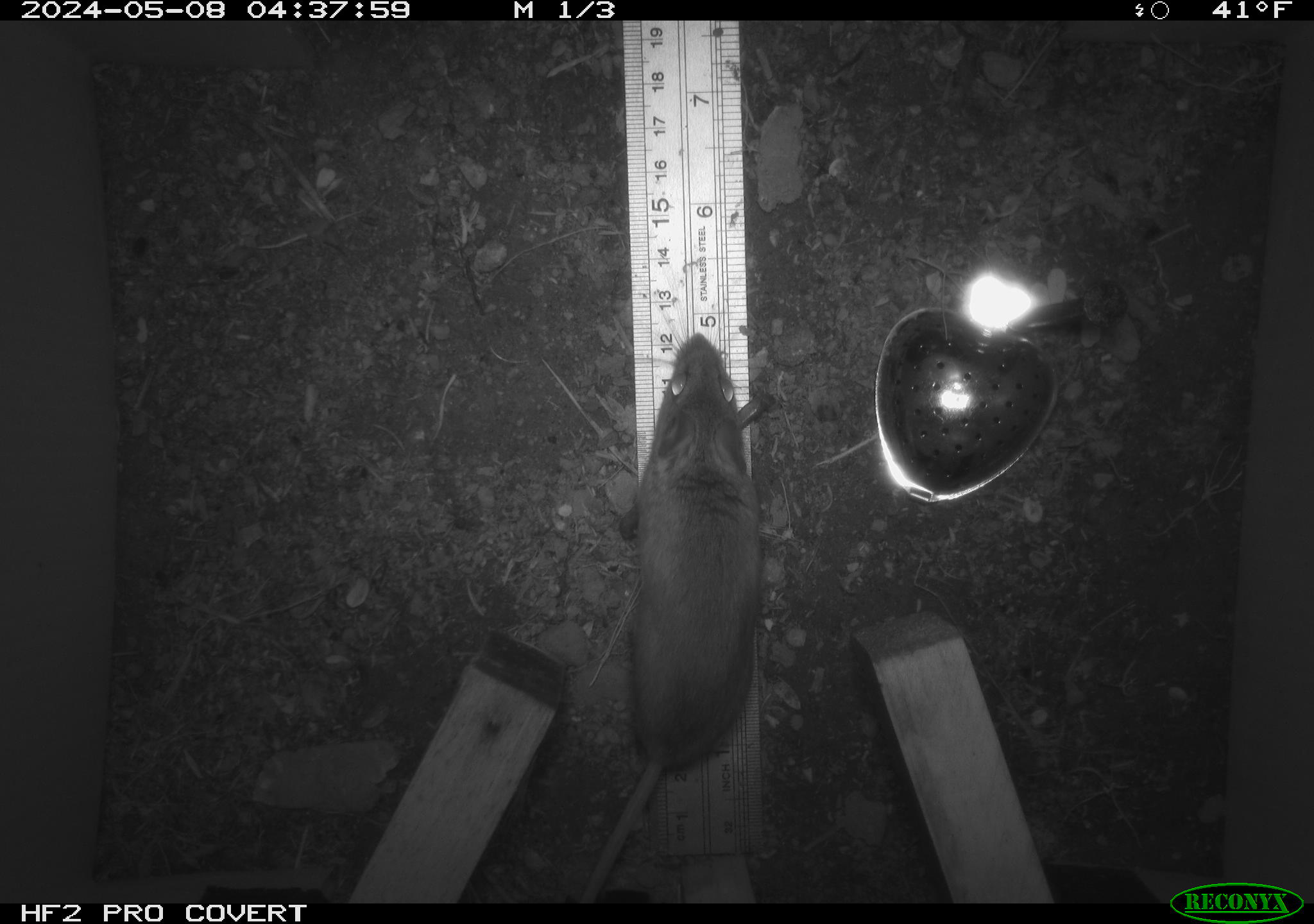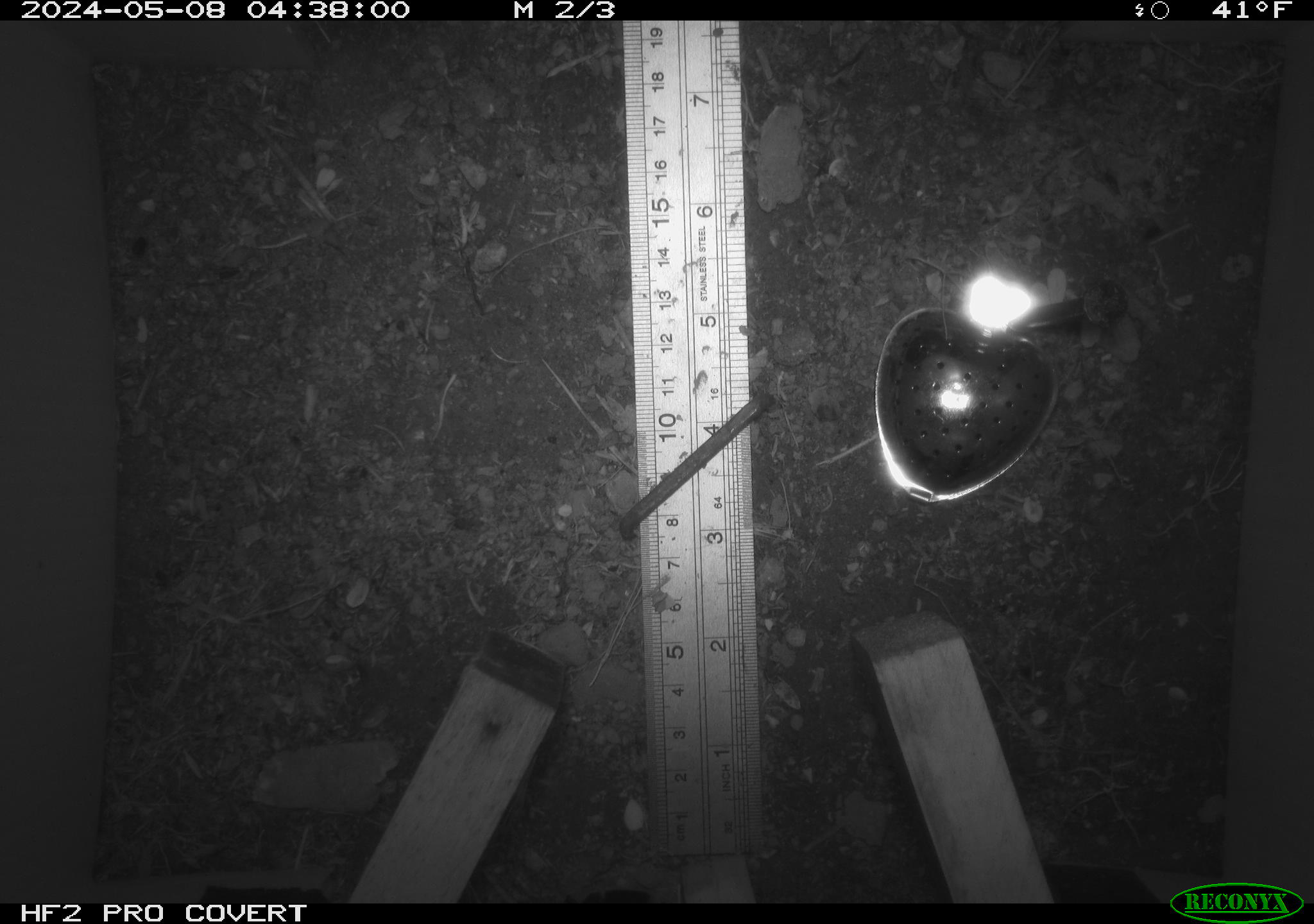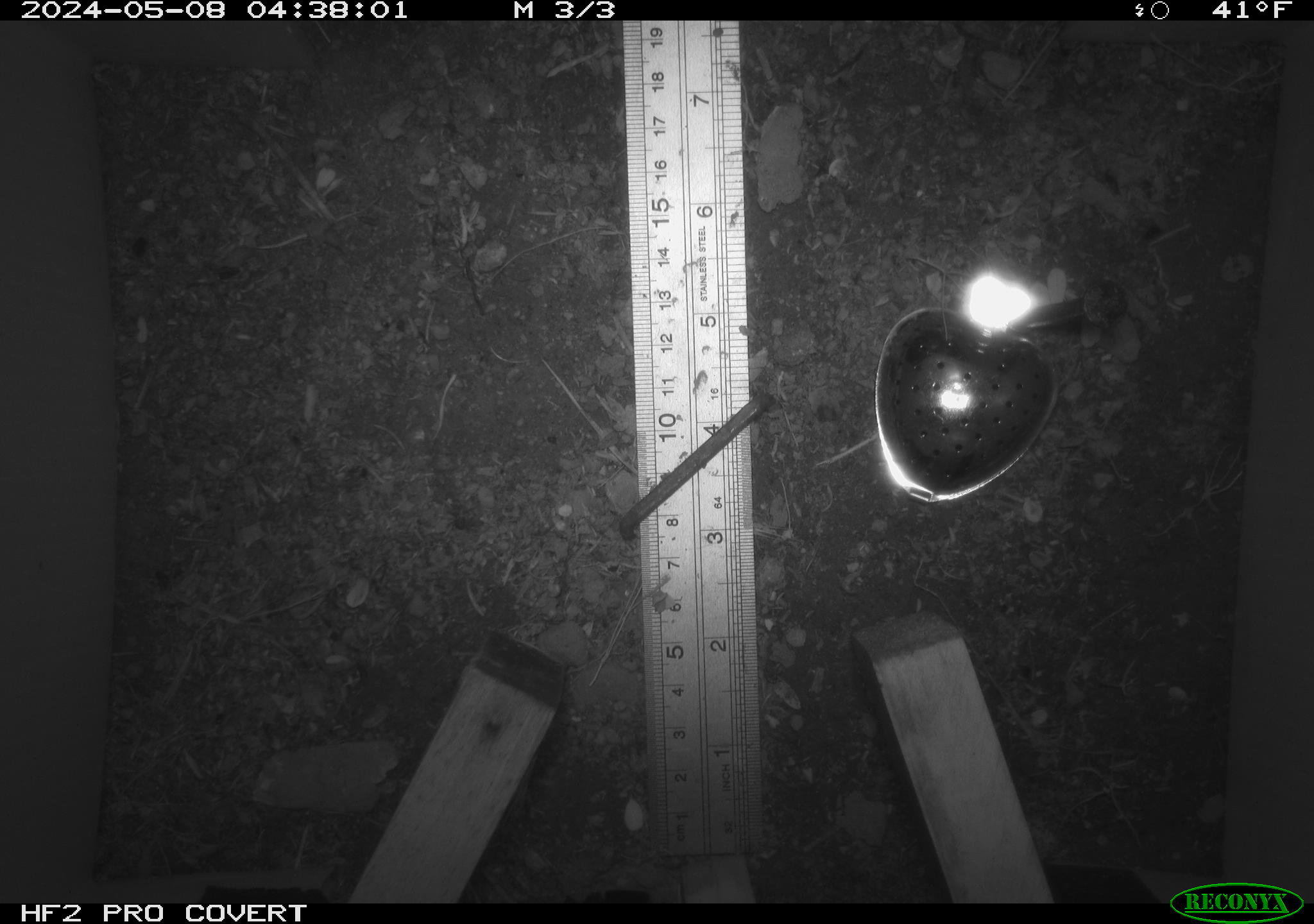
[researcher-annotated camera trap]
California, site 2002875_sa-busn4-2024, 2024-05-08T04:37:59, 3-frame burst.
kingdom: Animalia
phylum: Chordata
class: Mammalia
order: Rodentia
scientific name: Rodentia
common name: rodent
Rodent (Rodentia).